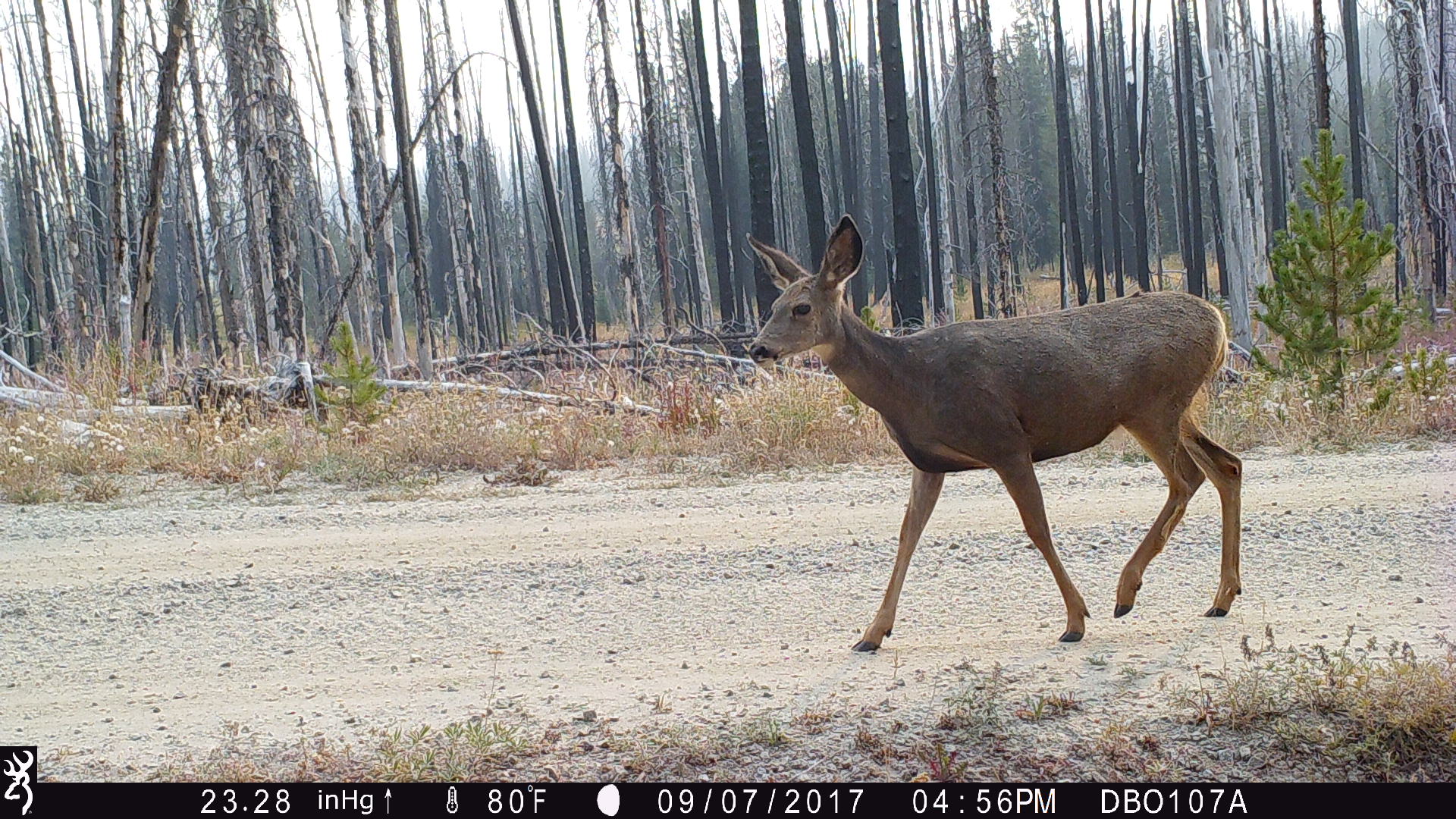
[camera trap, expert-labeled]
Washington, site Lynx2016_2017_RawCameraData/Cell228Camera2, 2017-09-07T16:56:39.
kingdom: Animalia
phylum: Chordata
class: Mammalia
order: Artiodactyla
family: Cervidae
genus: Odocoileus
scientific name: Odocoileus hemionus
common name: mule deer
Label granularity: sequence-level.